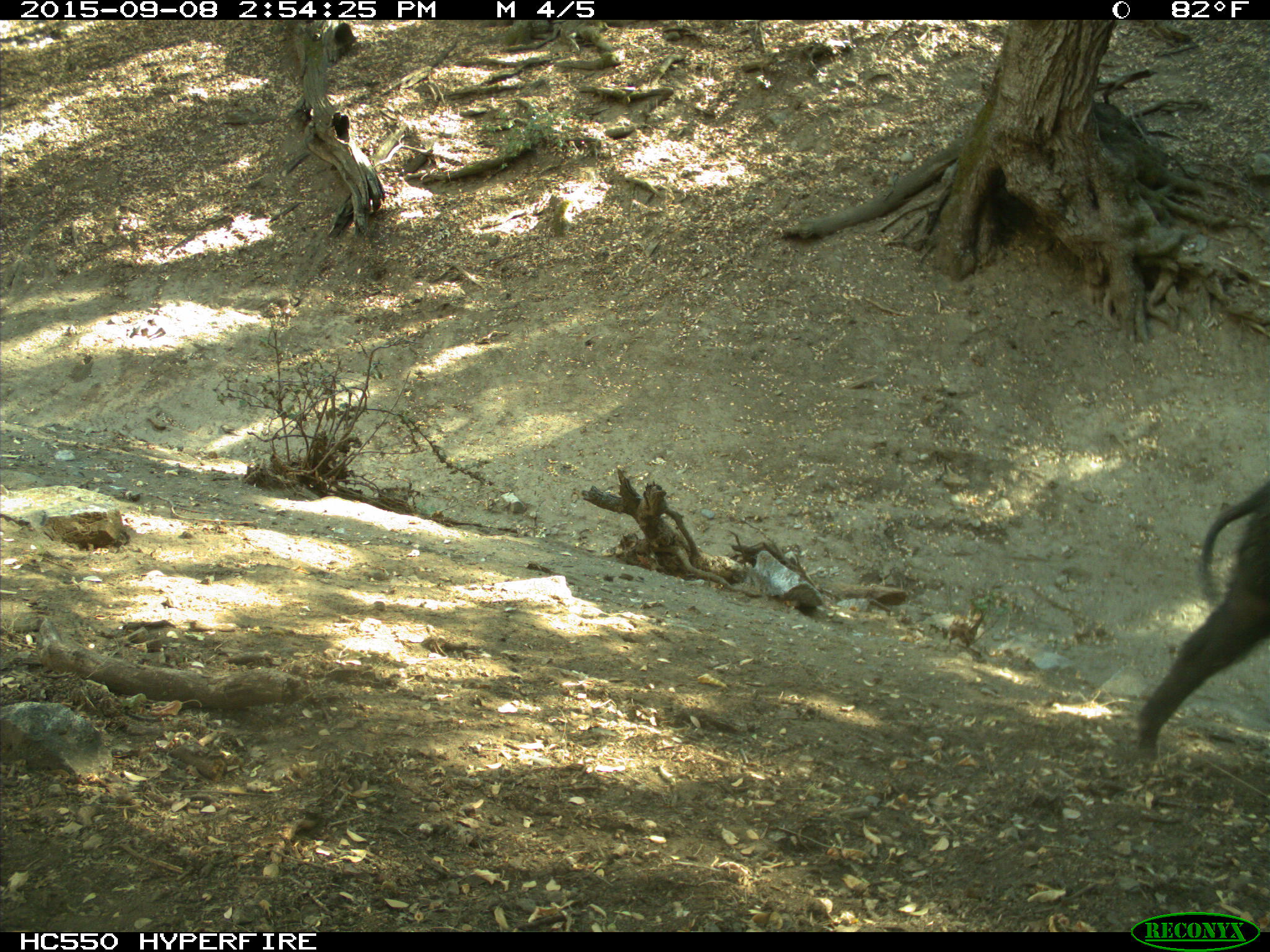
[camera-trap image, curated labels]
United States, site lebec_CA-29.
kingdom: Animalia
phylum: Chordata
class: Mammalia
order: Artiodactyla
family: Suidae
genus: Sus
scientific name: Sus scrofa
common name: wild boar